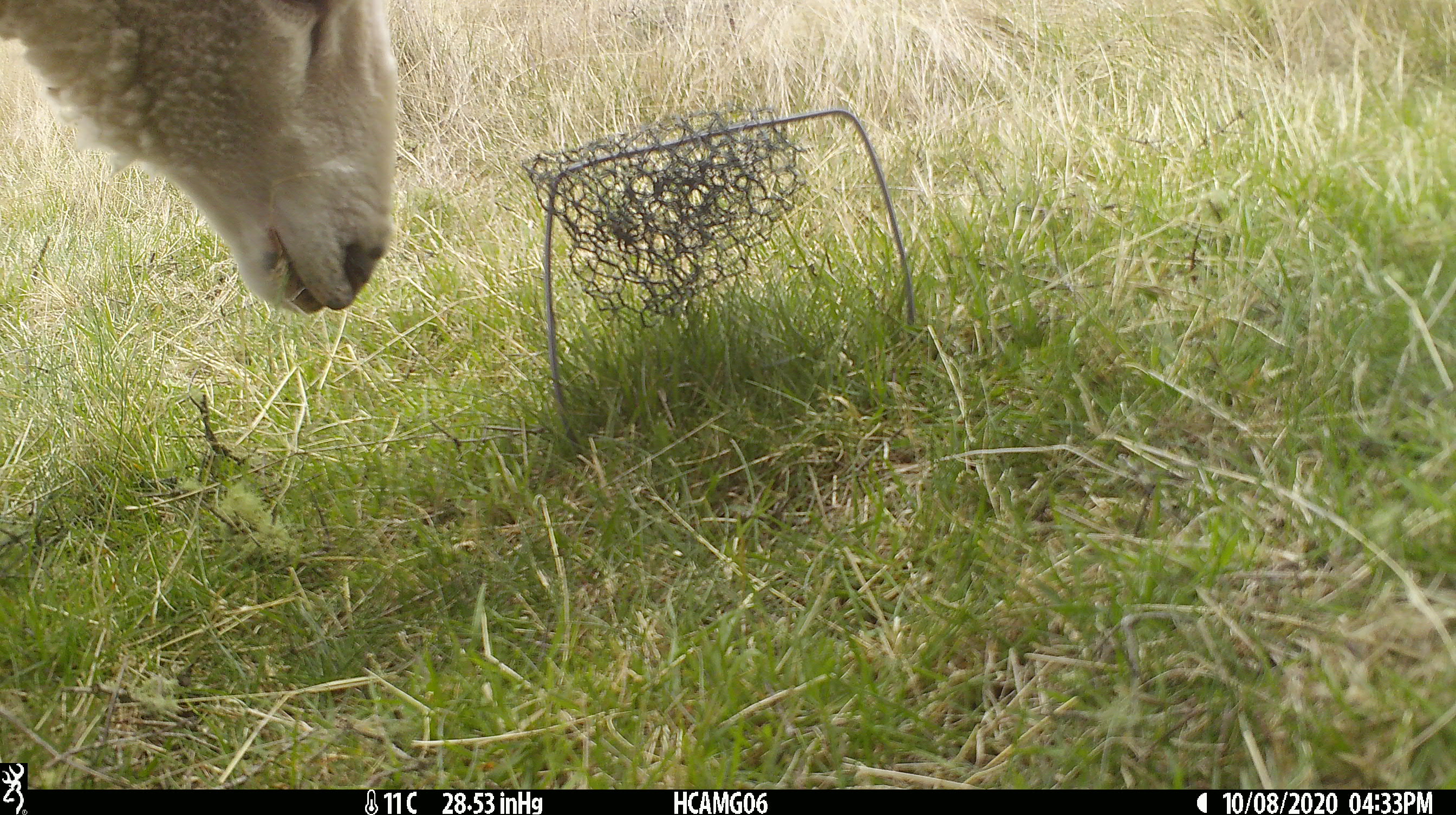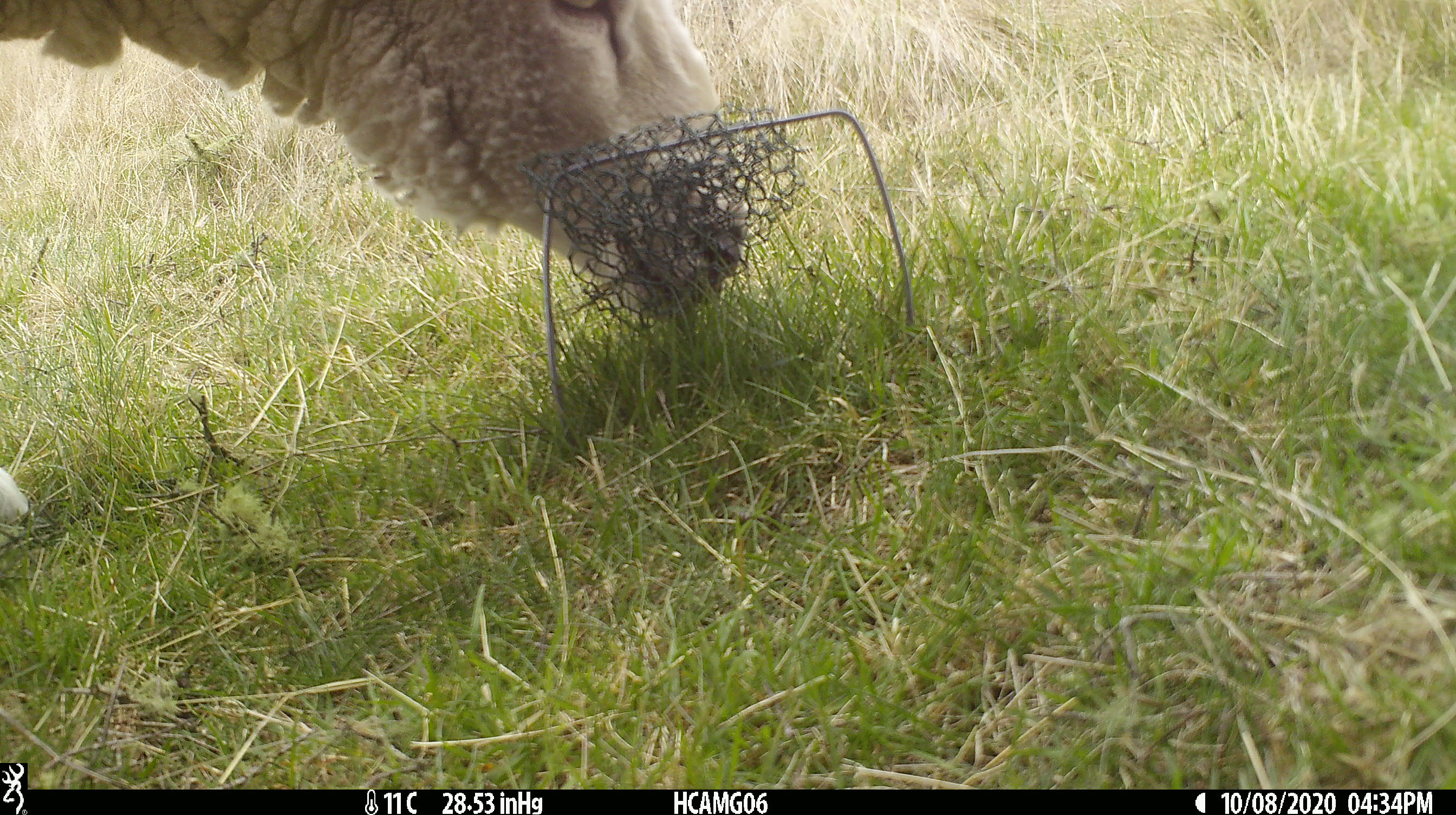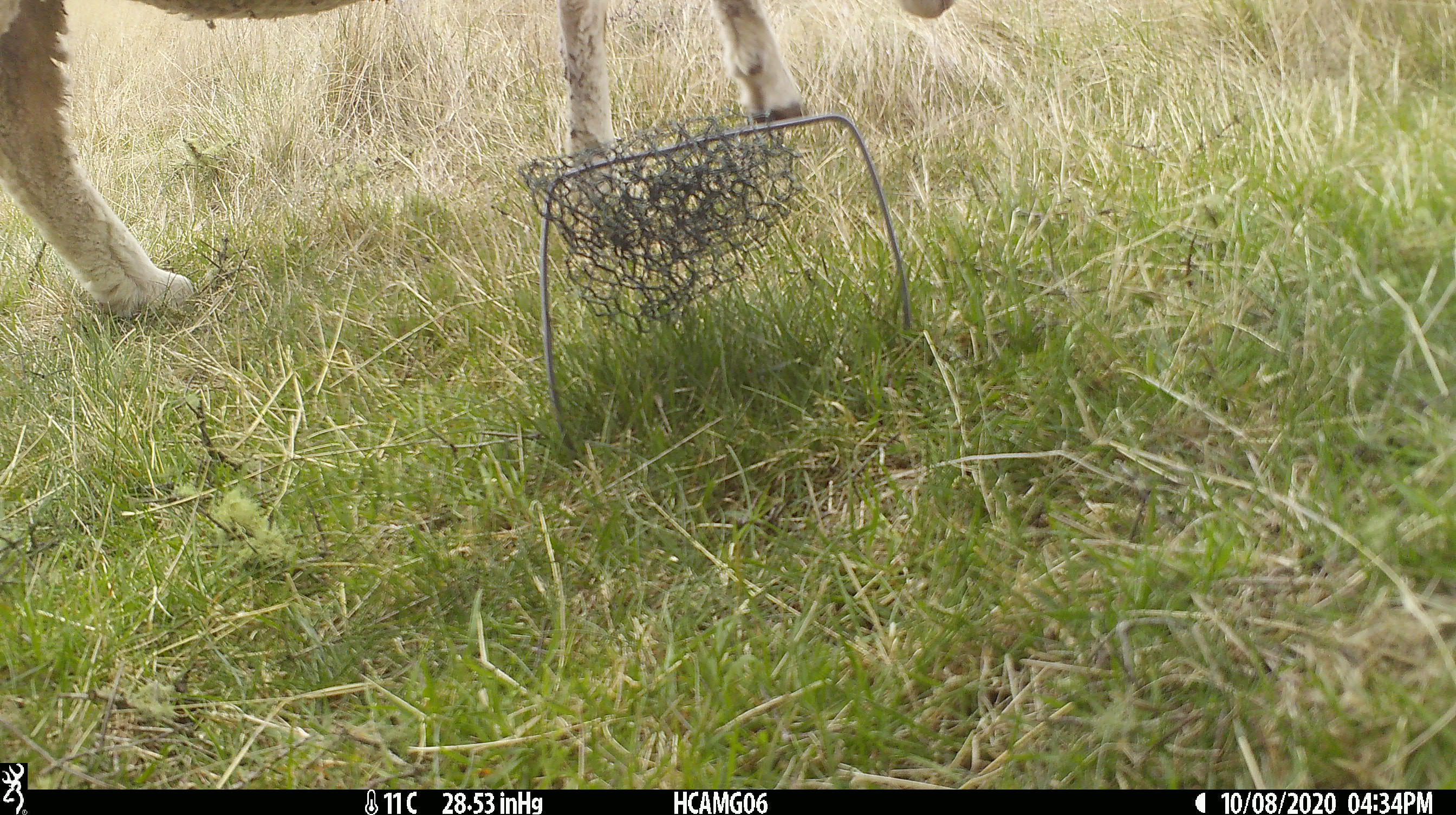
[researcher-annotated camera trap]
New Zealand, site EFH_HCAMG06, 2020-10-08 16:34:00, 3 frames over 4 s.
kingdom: Animalia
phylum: Chordata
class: Mammalia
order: Artiodactyla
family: Bovidae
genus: Ovis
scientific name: Ovis aries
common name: domestic sheep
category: sheep